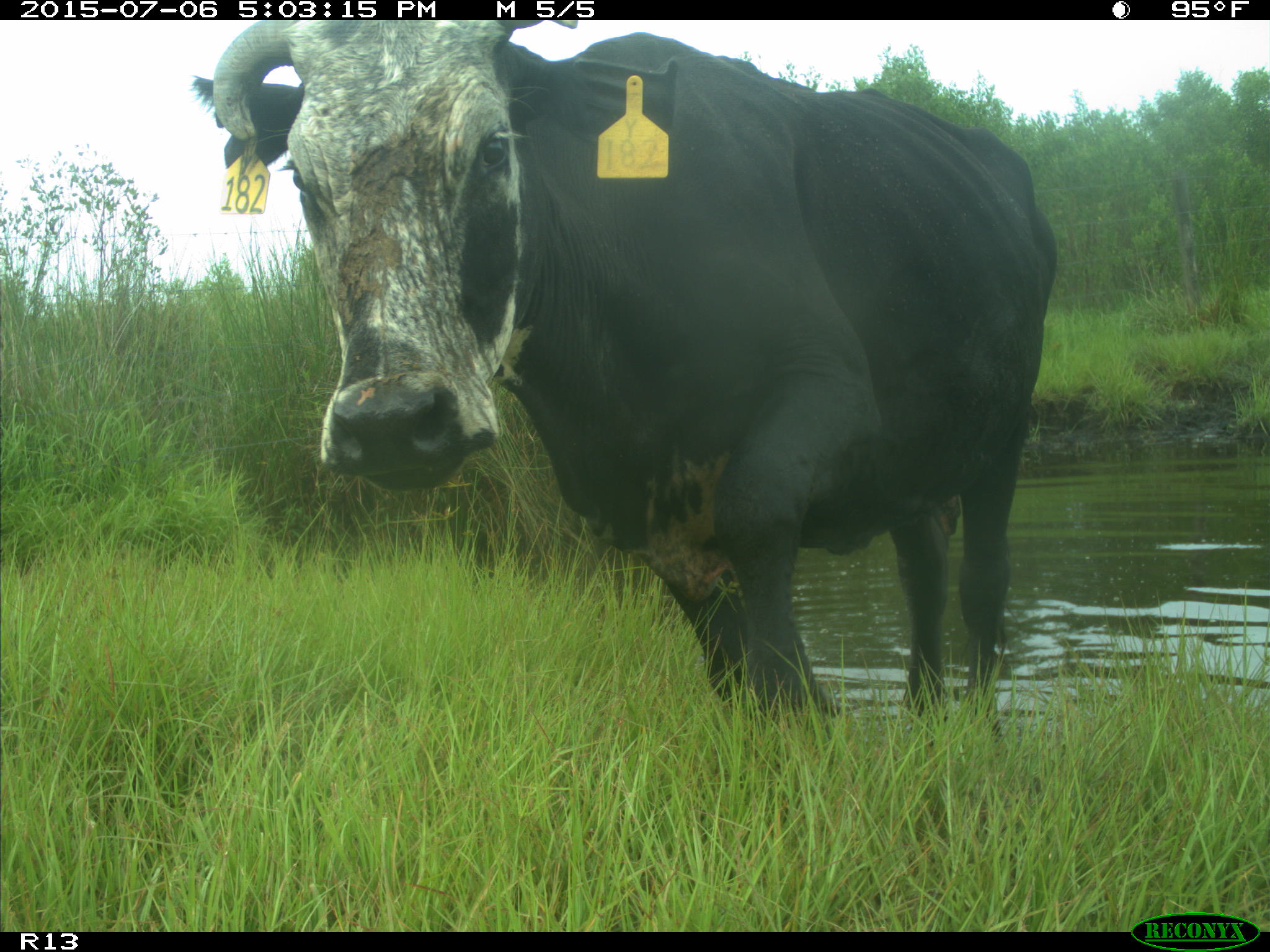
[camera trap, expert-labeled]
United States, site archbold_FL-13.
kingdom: Animalia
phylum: Chordata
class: Mammalia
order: Artiodactyla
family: Bovidae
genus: Bos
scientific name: Bos taurus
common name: domestic cow